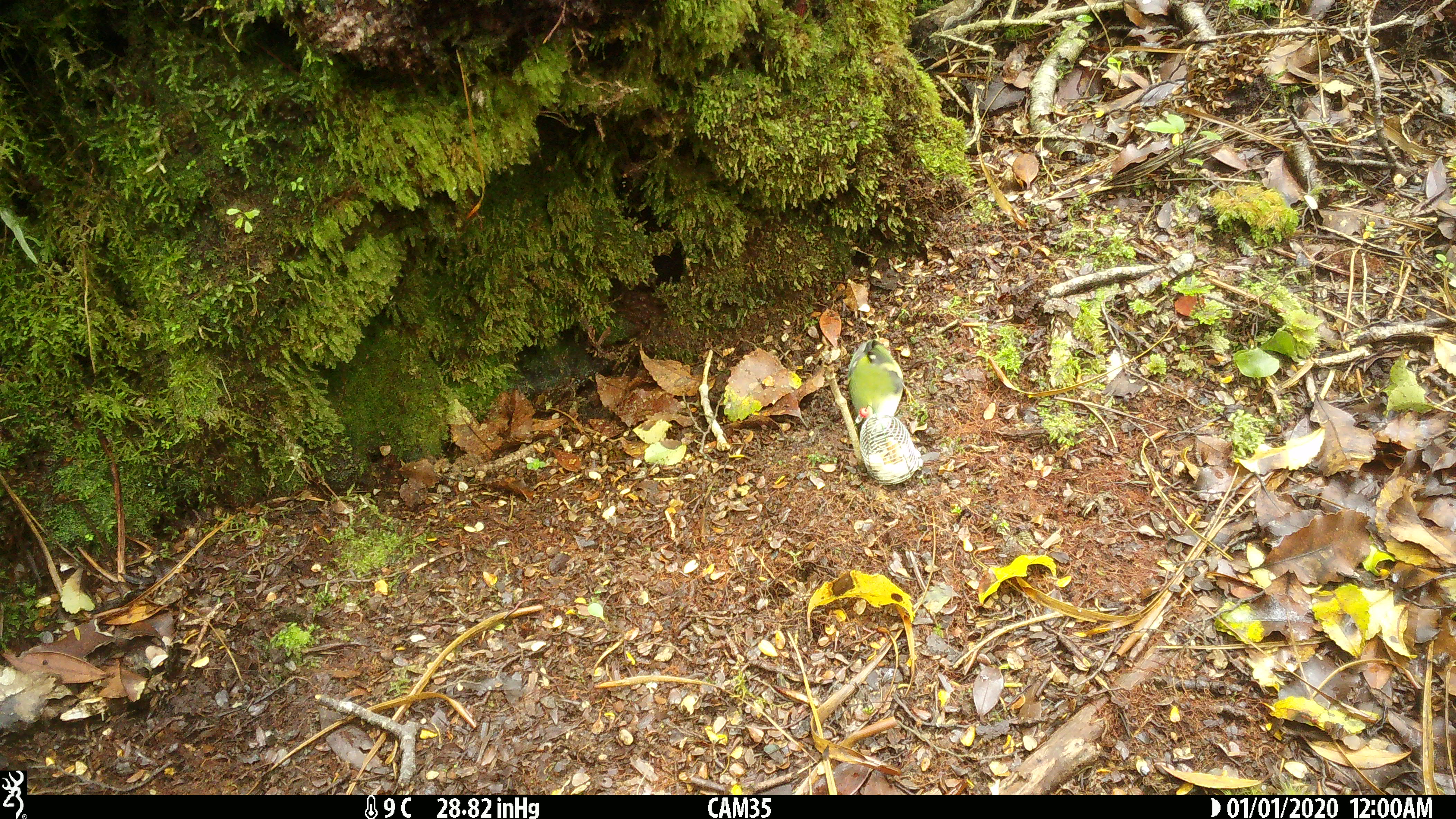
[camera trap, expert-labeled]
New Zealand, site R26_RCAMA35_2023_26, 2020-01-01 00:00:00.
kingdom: Animalia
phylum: Chordata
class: Aves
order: Passeriformes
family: Acanthisittidae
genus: Acanthisitta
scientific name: Acanthisitta chloris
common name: rifleman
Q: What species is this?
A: Rifleman (Acanthisitta chloris).